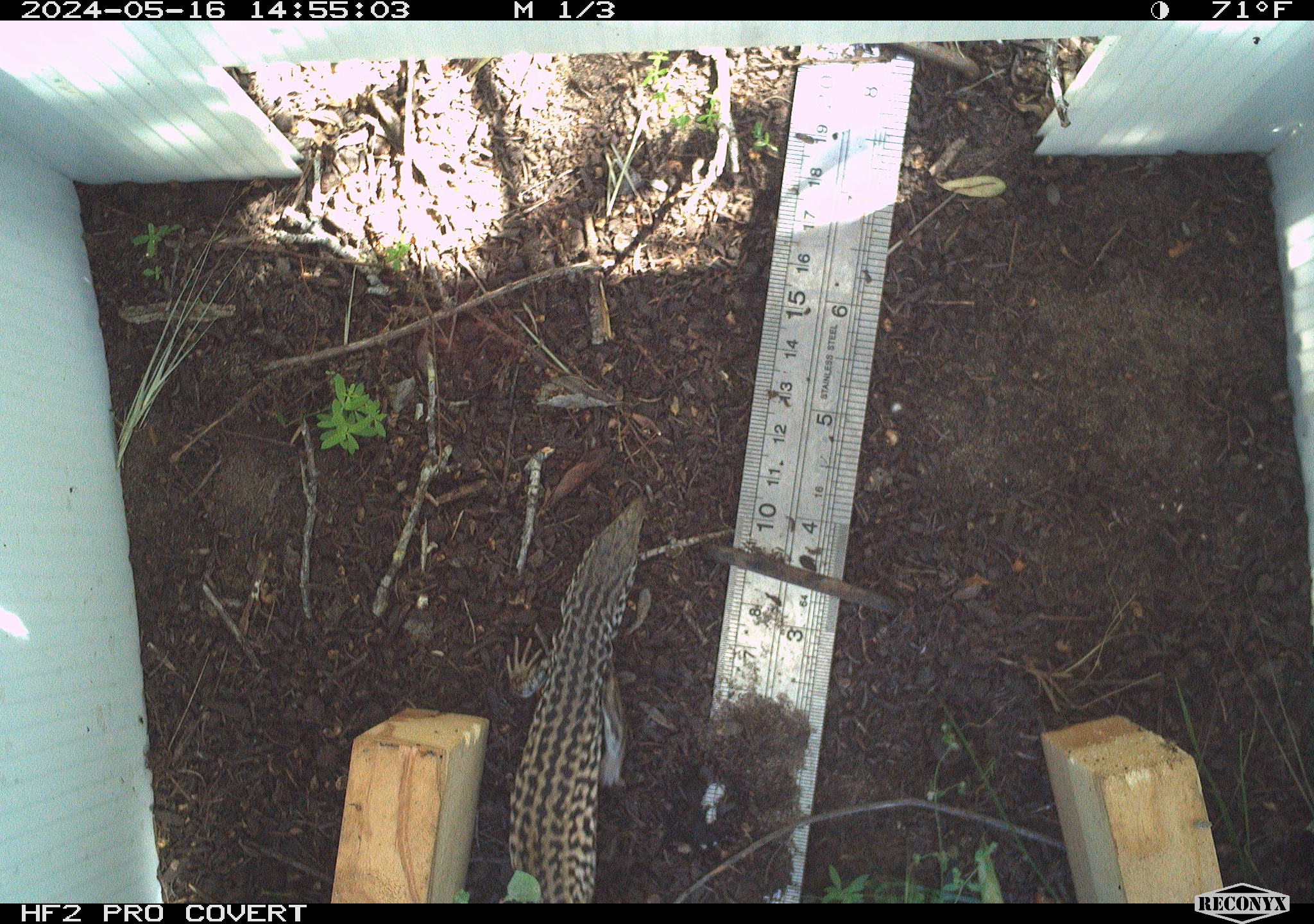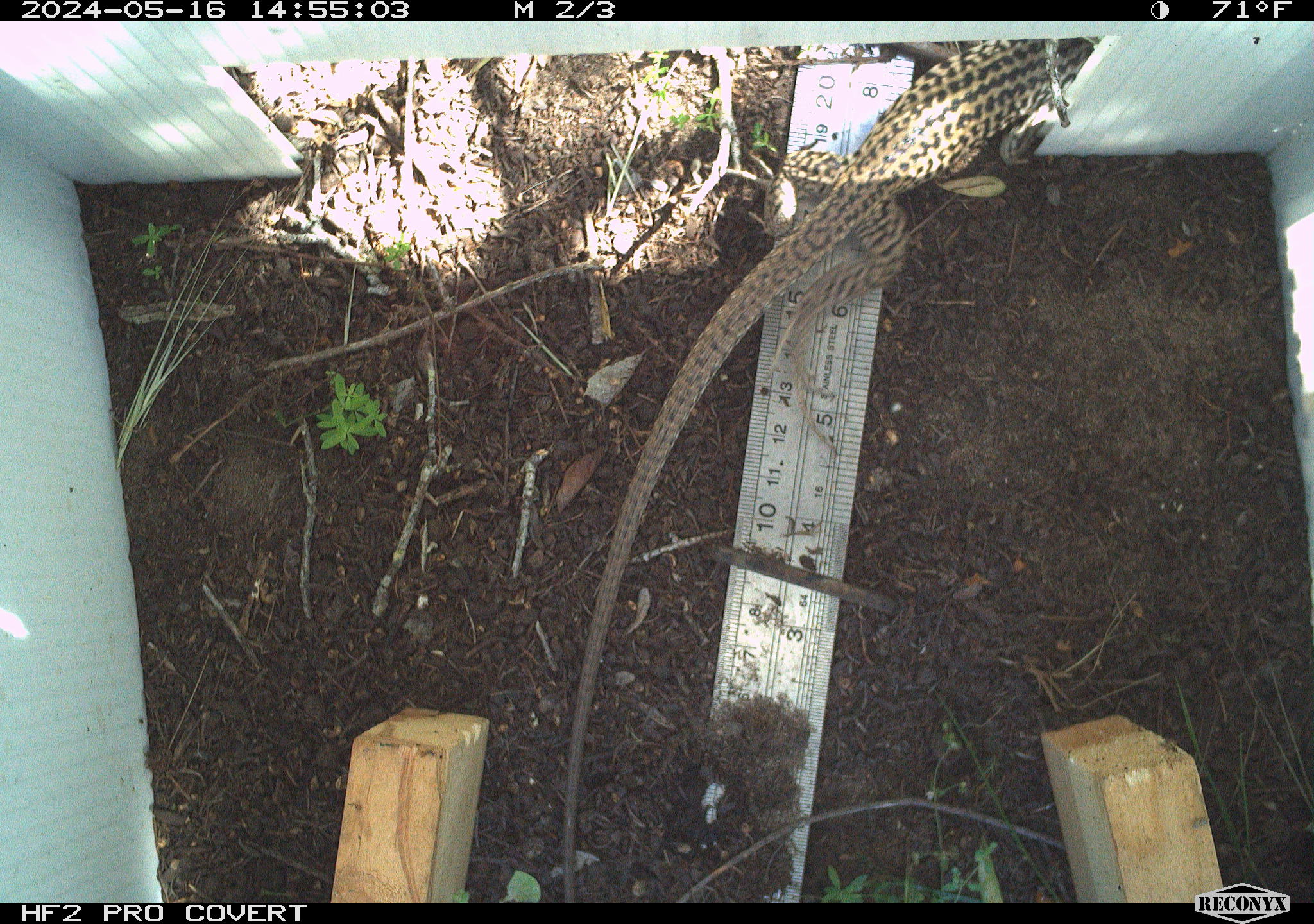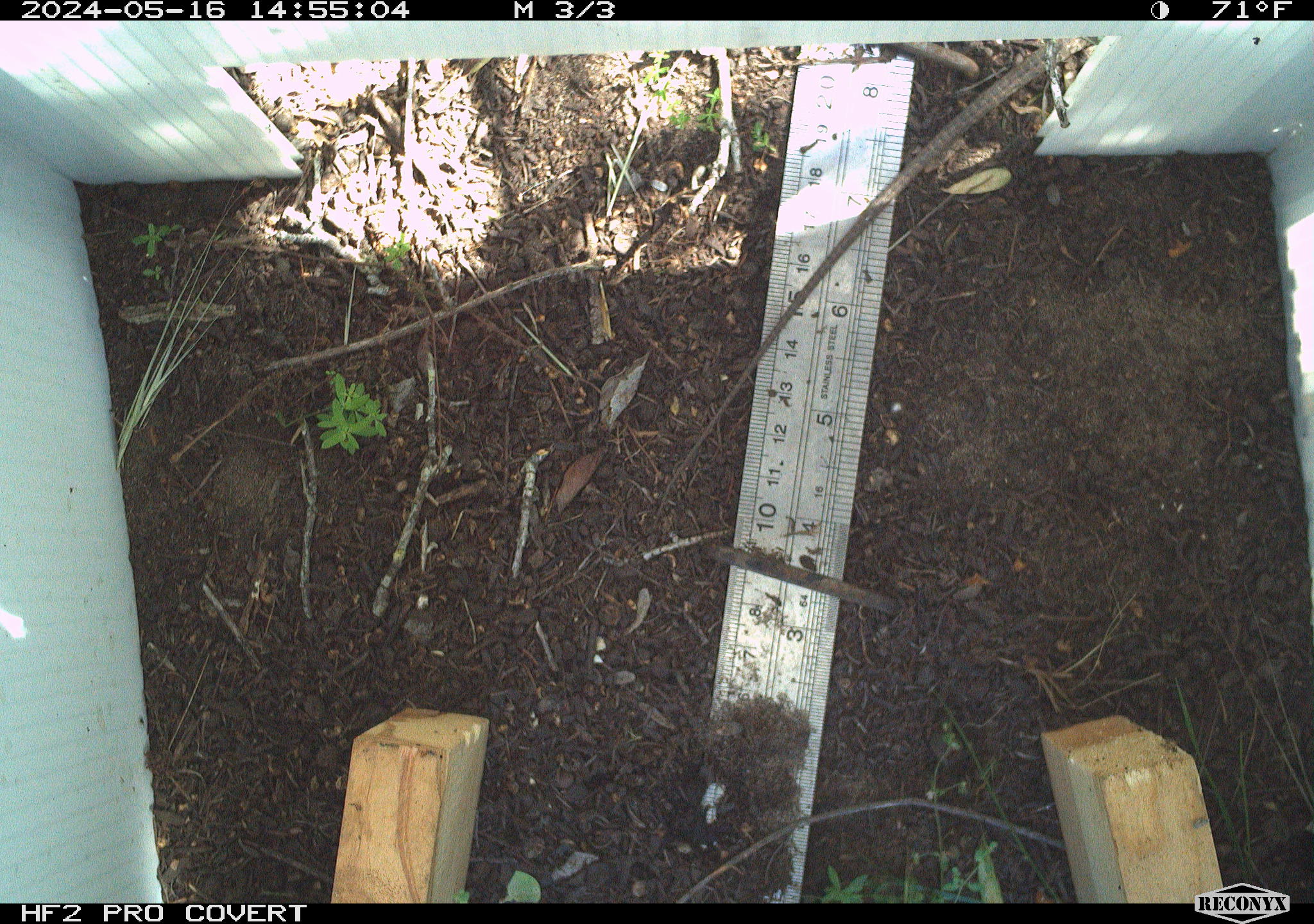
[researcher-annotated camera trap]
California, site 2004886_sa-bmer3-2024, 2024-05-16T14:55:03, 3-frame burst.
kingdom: Animalia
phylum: Chordata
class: Reptilia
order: Squamata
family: Teiidae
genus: Aspidoscelis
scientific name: Aspidoscelis tigris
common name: western whiptail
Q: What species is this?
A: Western whiptail (Aspidoscelis tigris).